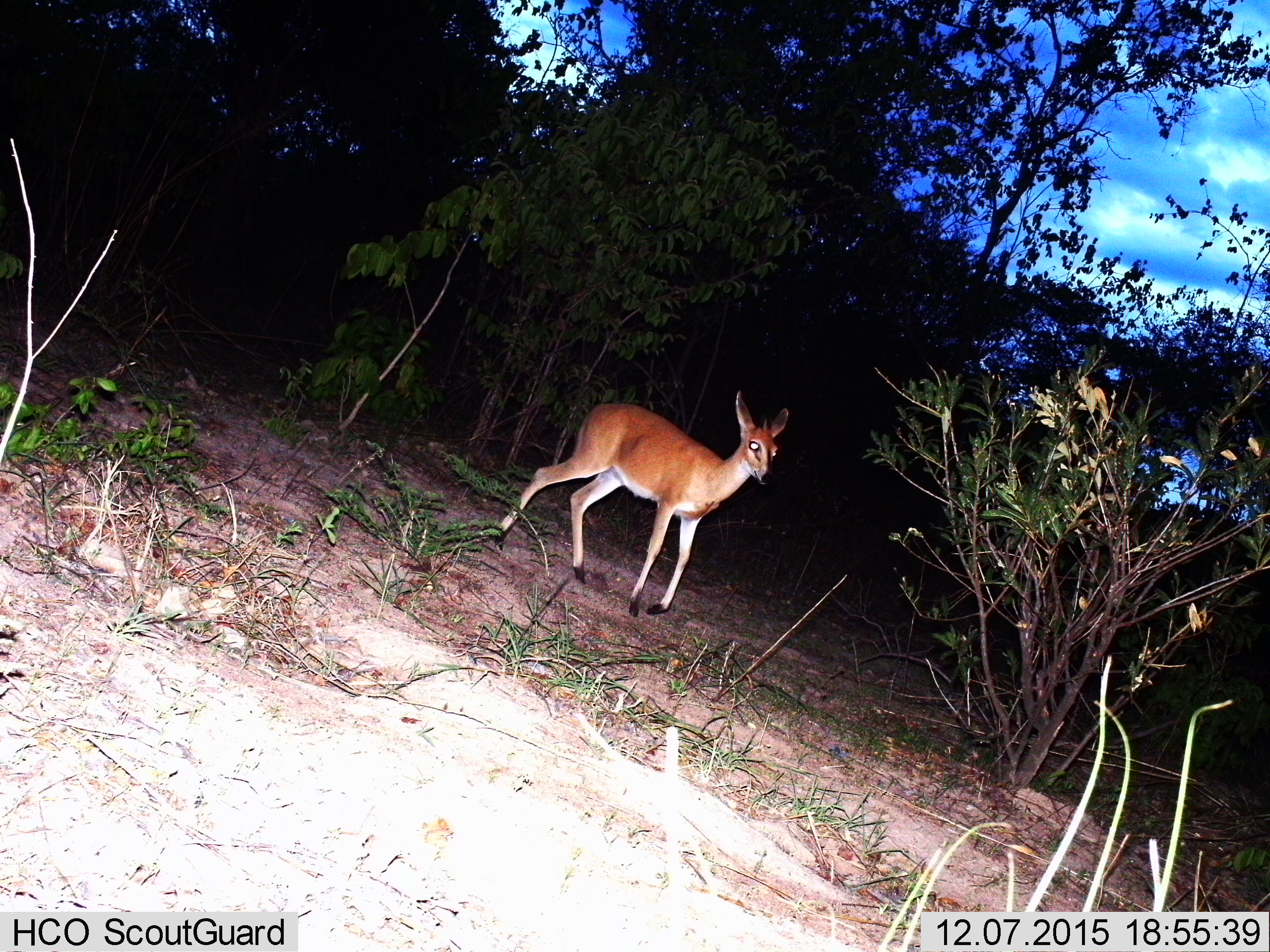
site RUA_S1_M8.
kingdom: Animalia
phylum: Chordata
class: Mammalia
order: Artiodactyla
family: Bovidae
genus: Sylvicapra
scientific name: Sylvicapra grimmia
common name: common duiker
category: duikercommongrey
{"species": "duikercommongrey (common duiker) (Sylvicapra grimmia)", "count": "1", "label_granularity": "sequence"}